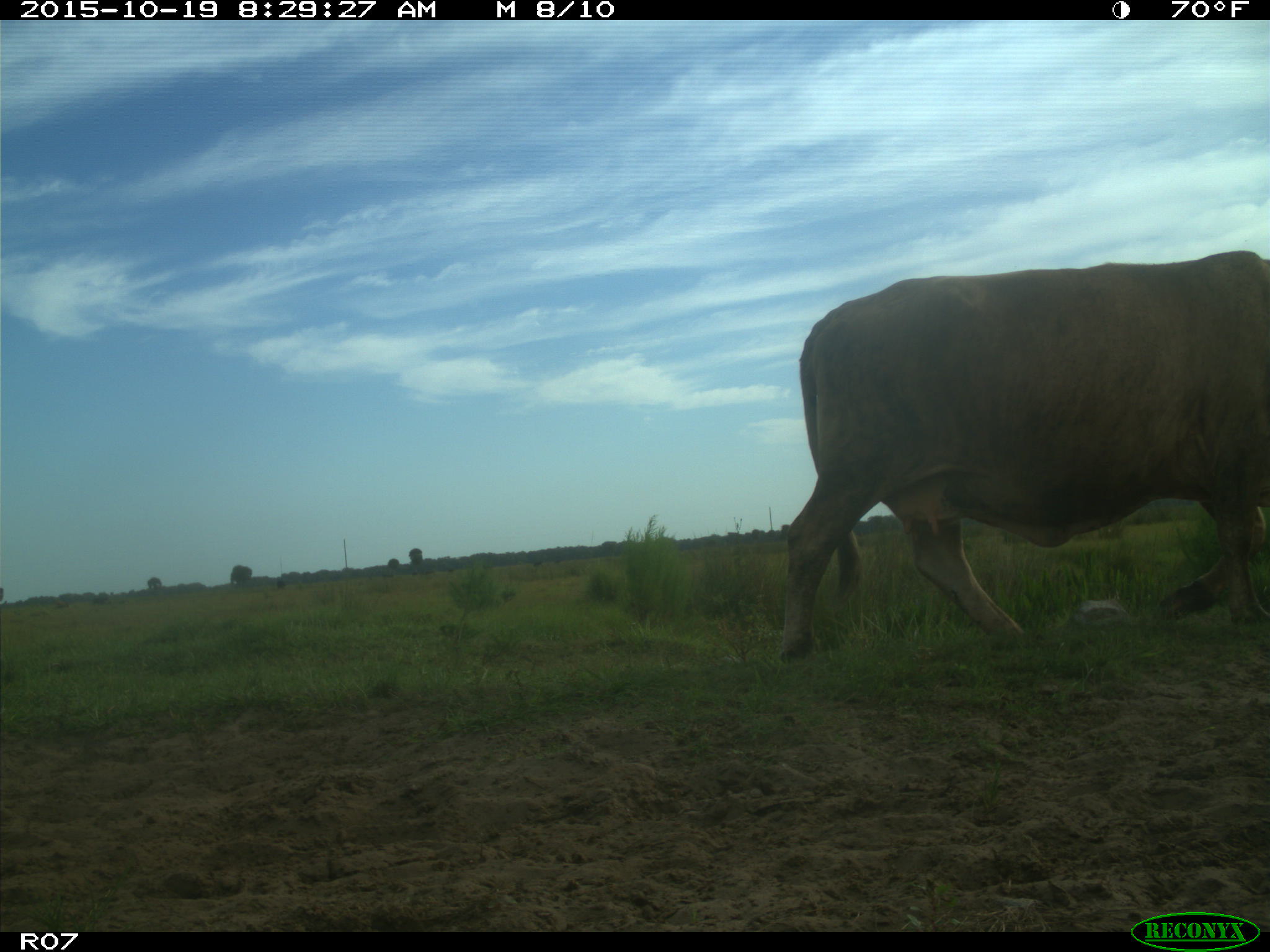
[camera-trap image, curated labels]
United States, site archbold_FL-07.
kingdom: Animalia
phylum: Chordata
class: Mammalia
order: Artiodactyla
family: Bovidae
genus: Bos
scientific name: Bos taurus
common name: domestic cow